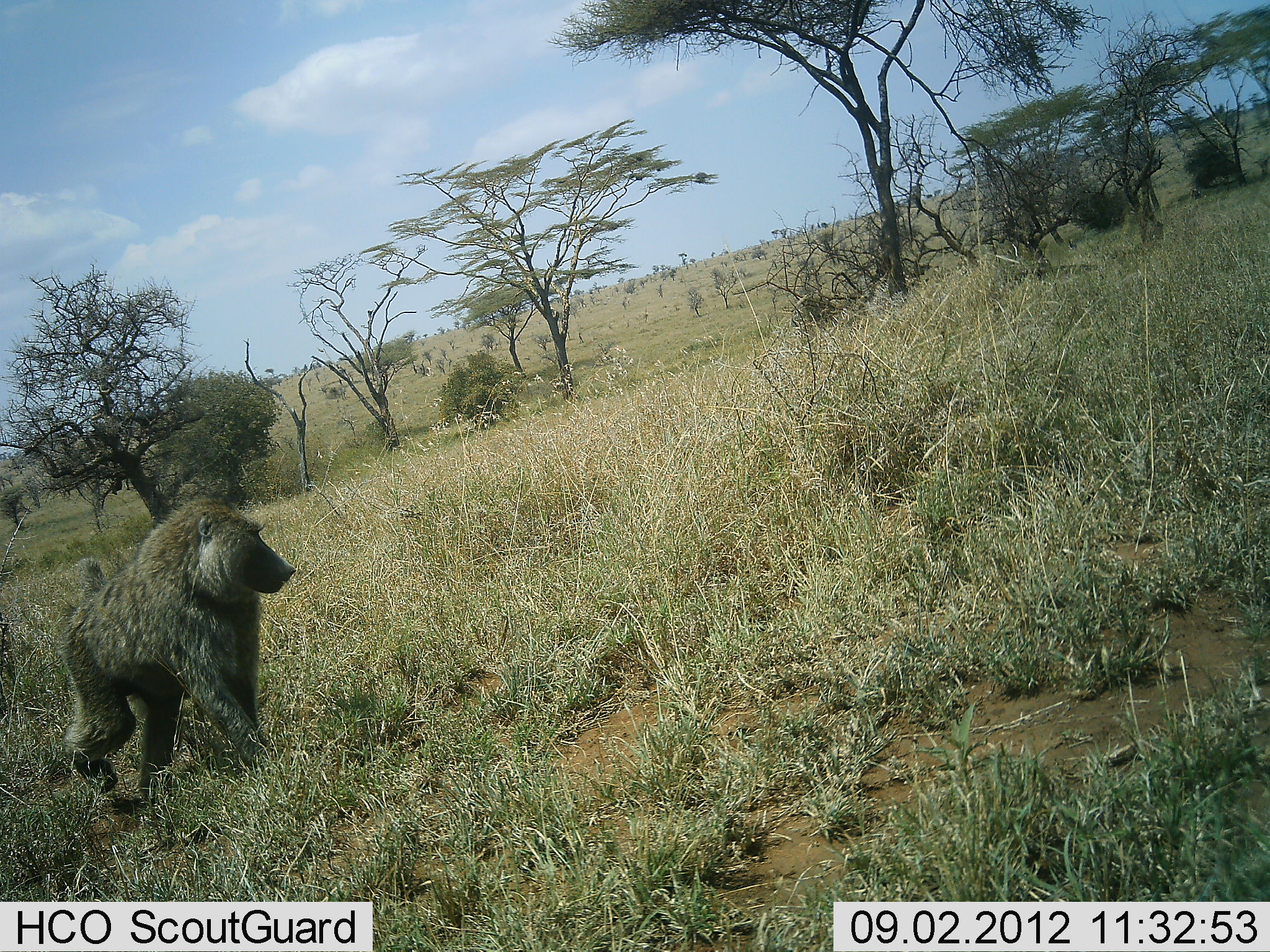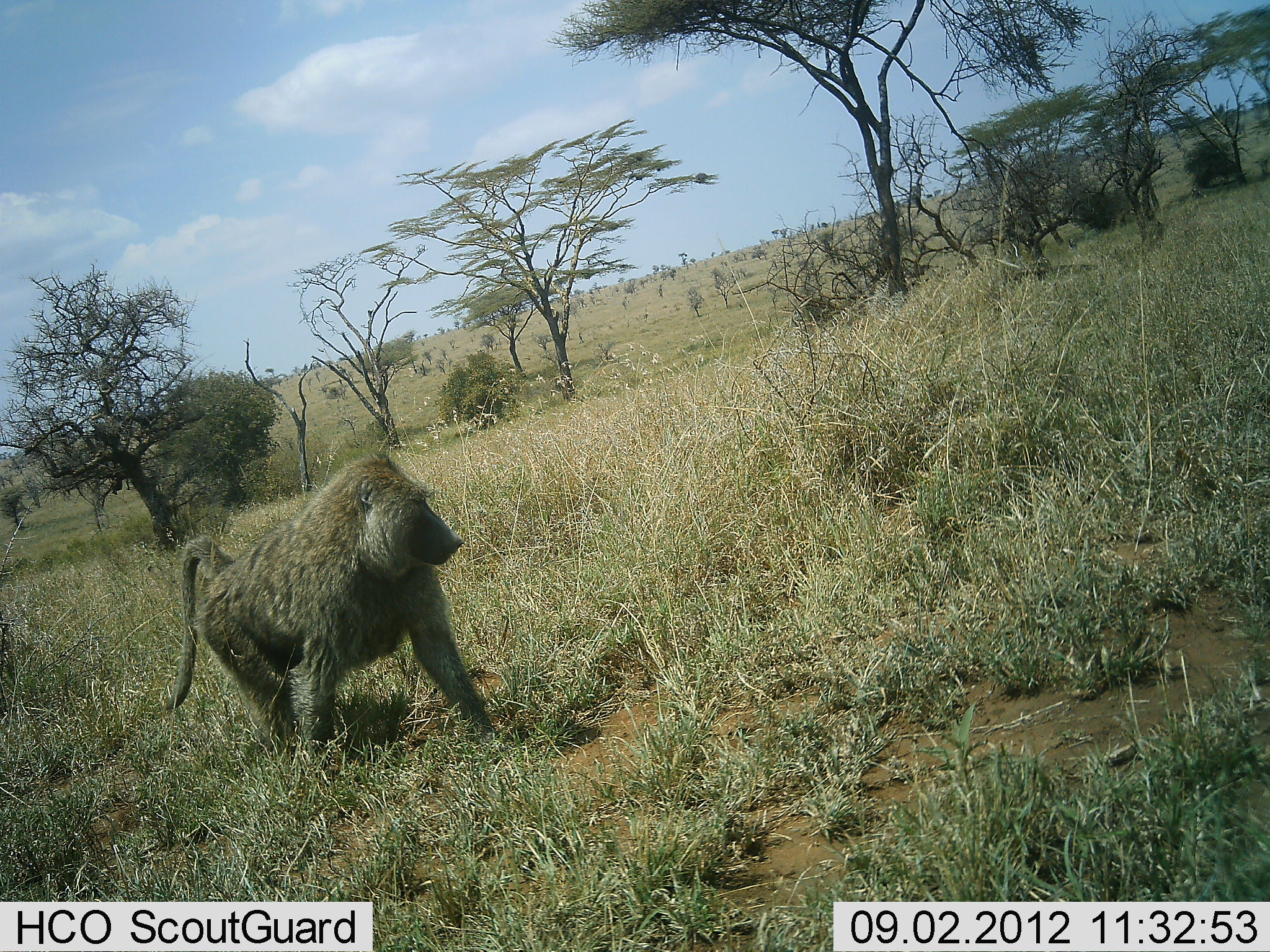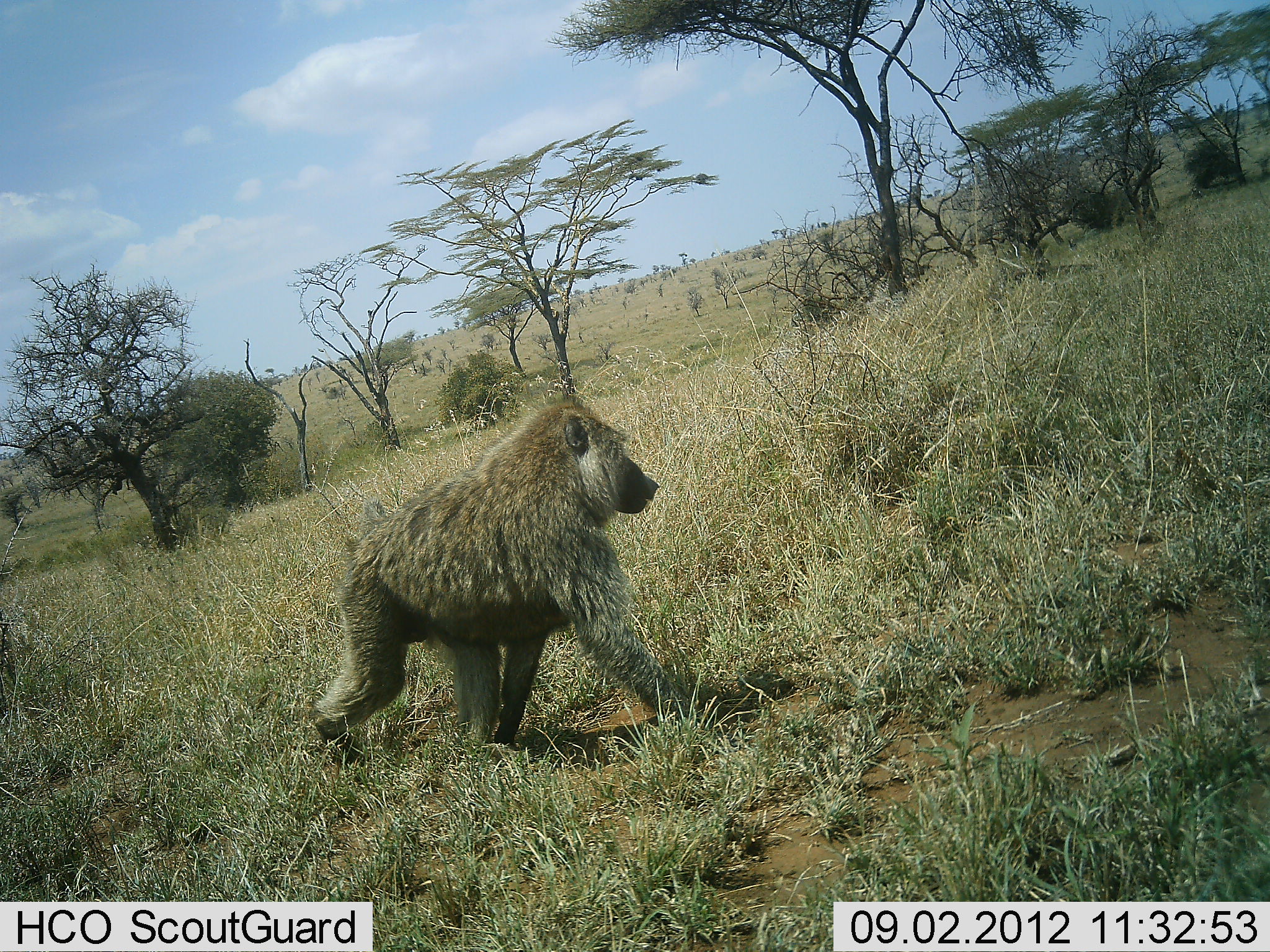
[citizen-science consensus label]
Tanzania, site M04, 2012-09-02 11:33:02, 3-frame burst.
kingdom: Animalia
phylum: Chordata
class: Mammalia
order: Primates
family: Cercopithecidae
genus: Papio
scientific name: Papio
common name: baboon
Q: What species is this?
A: Baboon (Papio).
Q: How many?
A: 1.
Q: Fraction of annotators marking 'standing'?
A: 0%.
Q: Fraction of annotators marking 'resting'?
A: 0%.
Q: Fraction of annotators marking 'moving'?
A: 100%.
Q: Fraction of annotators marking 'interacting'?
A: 0%.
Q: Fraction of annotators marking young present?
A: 0%.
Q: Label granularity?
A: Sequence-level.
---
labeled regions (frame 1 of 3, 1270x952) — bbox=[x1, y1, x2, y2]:
animal: bbox=[55, 495, 304, 799]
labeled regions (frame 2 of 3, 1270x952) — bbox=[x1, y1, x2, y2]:
animal: bbox=[160, 451, 496, 769]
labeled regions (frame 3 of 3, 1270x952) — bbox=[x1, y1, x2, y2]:
animal: bbox=[333, 395, 669, 685]